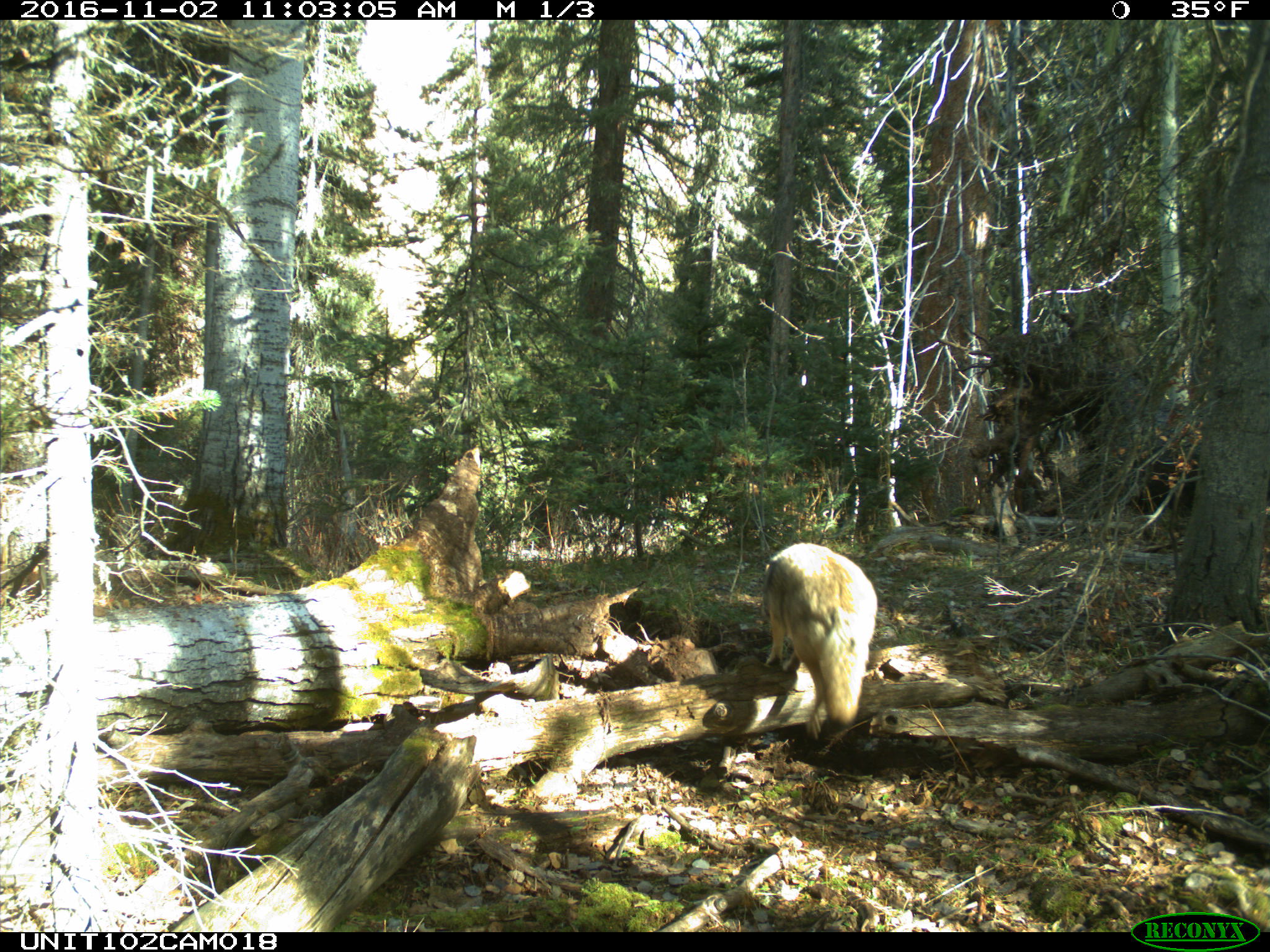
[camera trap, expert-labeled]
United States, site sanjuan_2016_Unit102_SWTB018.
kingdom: Animalia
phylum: Chordata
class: Mammalia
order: Carnivora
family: Canidae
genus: Canis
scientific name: Canis latrans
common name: coyote